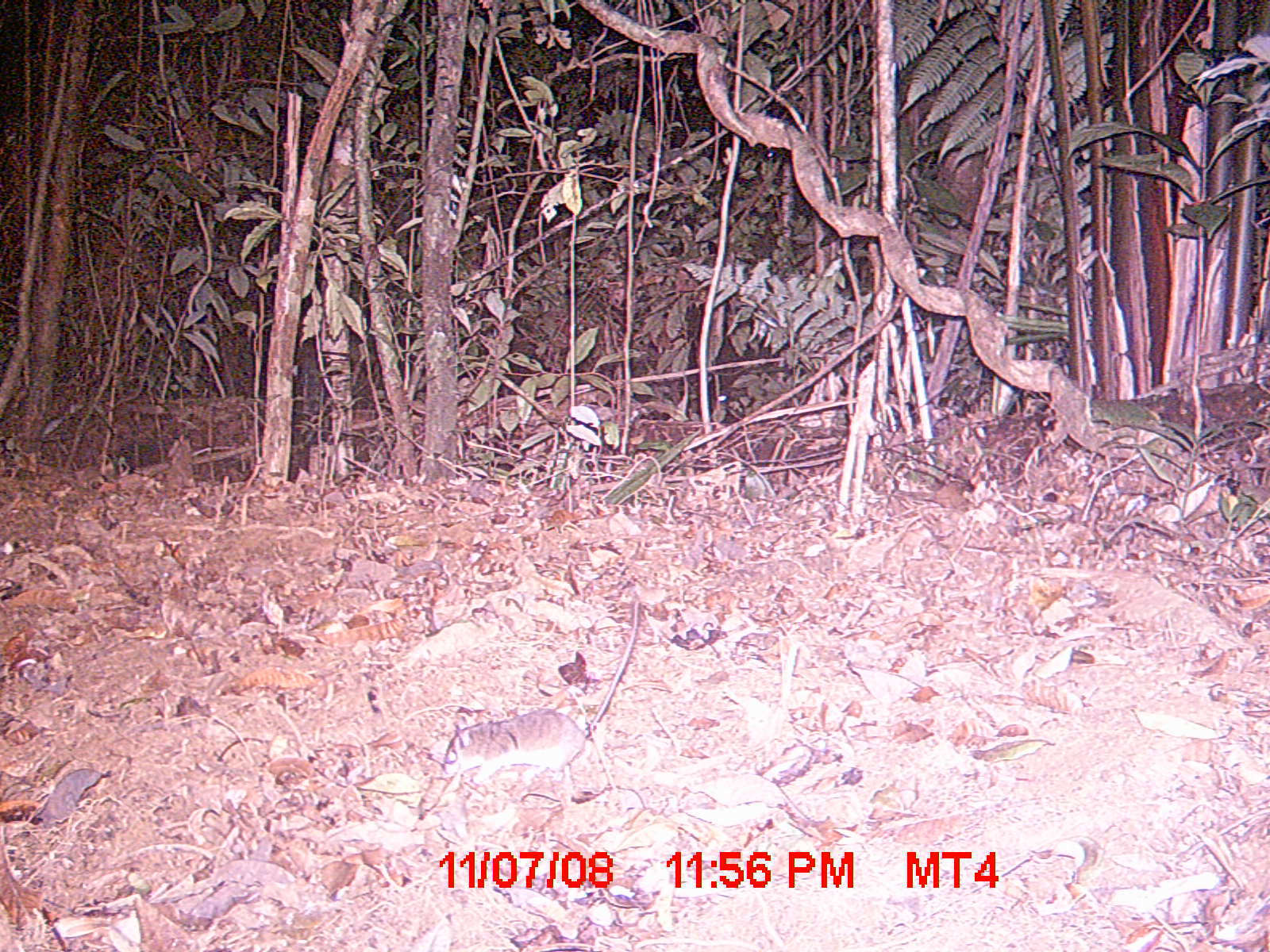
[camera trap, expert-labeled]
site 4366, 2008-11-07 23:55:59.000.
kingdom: Animalia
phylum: Chordata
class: Mammalia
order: Rodentia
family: Nesomyidae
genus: Eliurus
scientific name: Eliurus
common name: eliurus rat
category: eliurus sp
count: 1